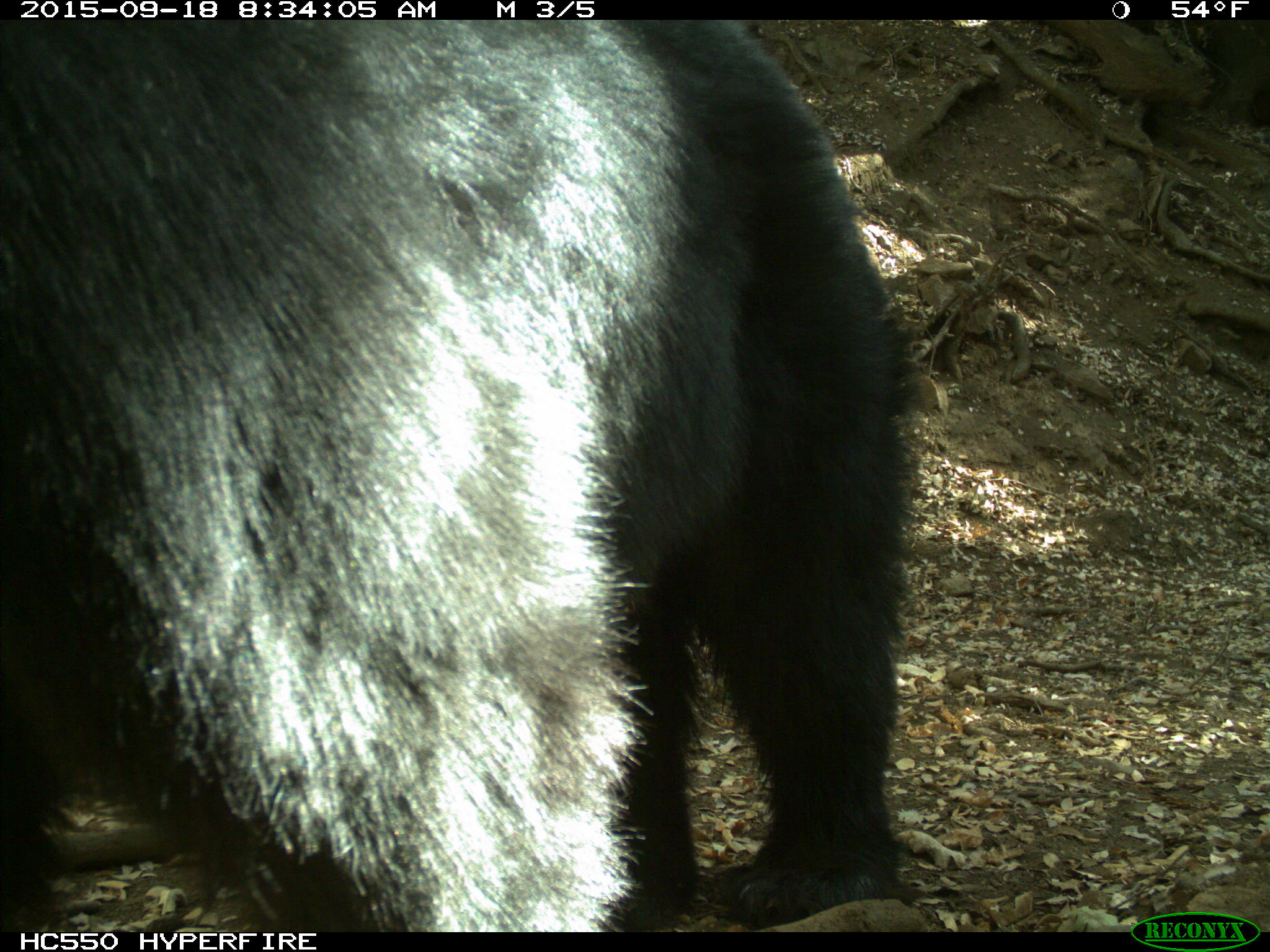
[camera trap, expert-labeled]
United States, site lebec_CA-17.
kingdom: Animalia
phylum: Chordata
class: Mammalia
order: Carnivora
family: Ursidae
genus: Ursus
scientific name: Ursus americanus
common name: american black bear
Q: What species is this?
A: Ursus americanus (american black bear).